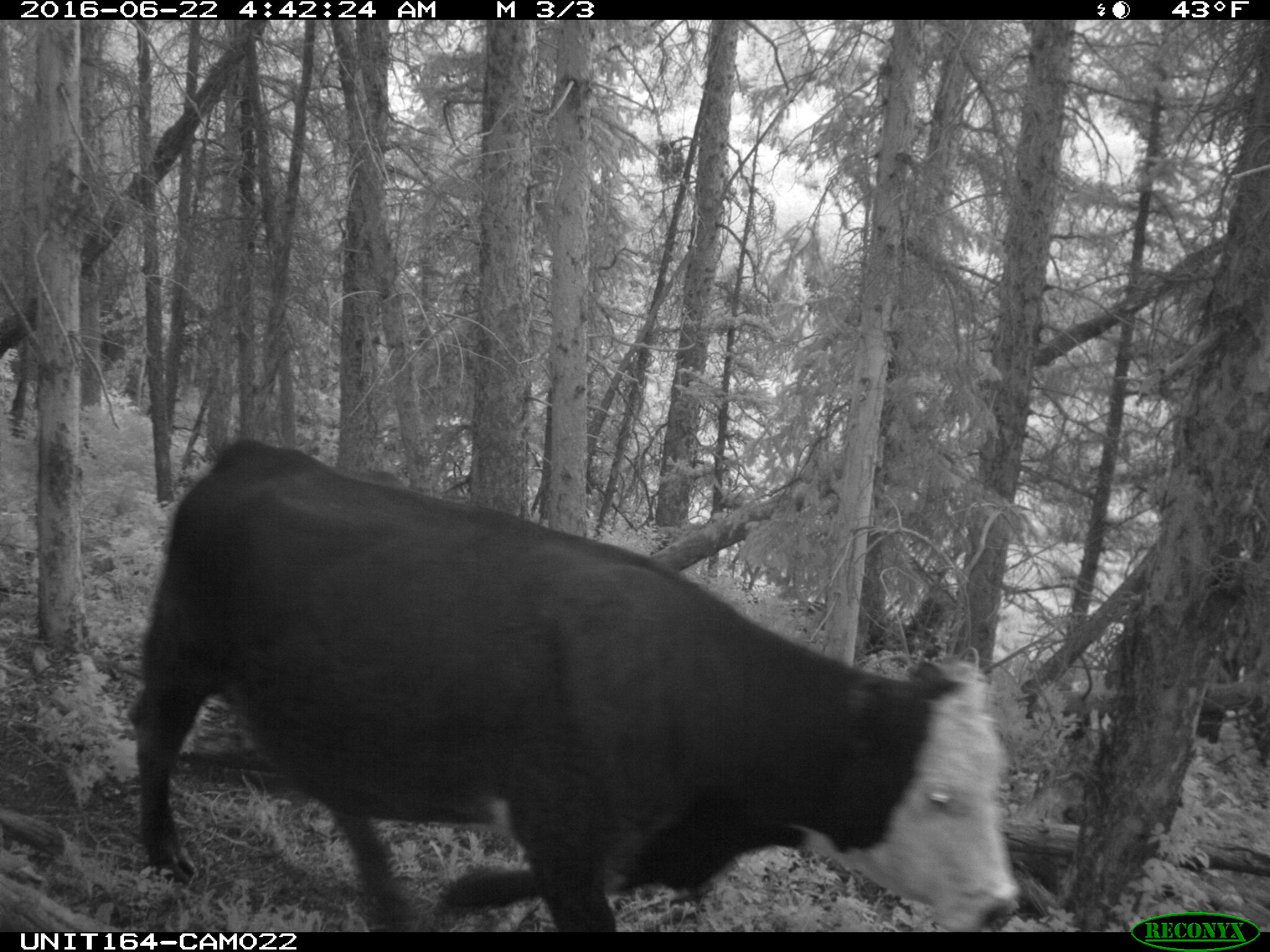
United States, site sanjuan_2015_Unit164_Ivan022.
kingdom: Animalia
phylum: Chordata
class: Mammalia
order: Artiodactyla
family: Bovidae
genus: Bos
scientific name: Bos taurus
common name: domestic cow